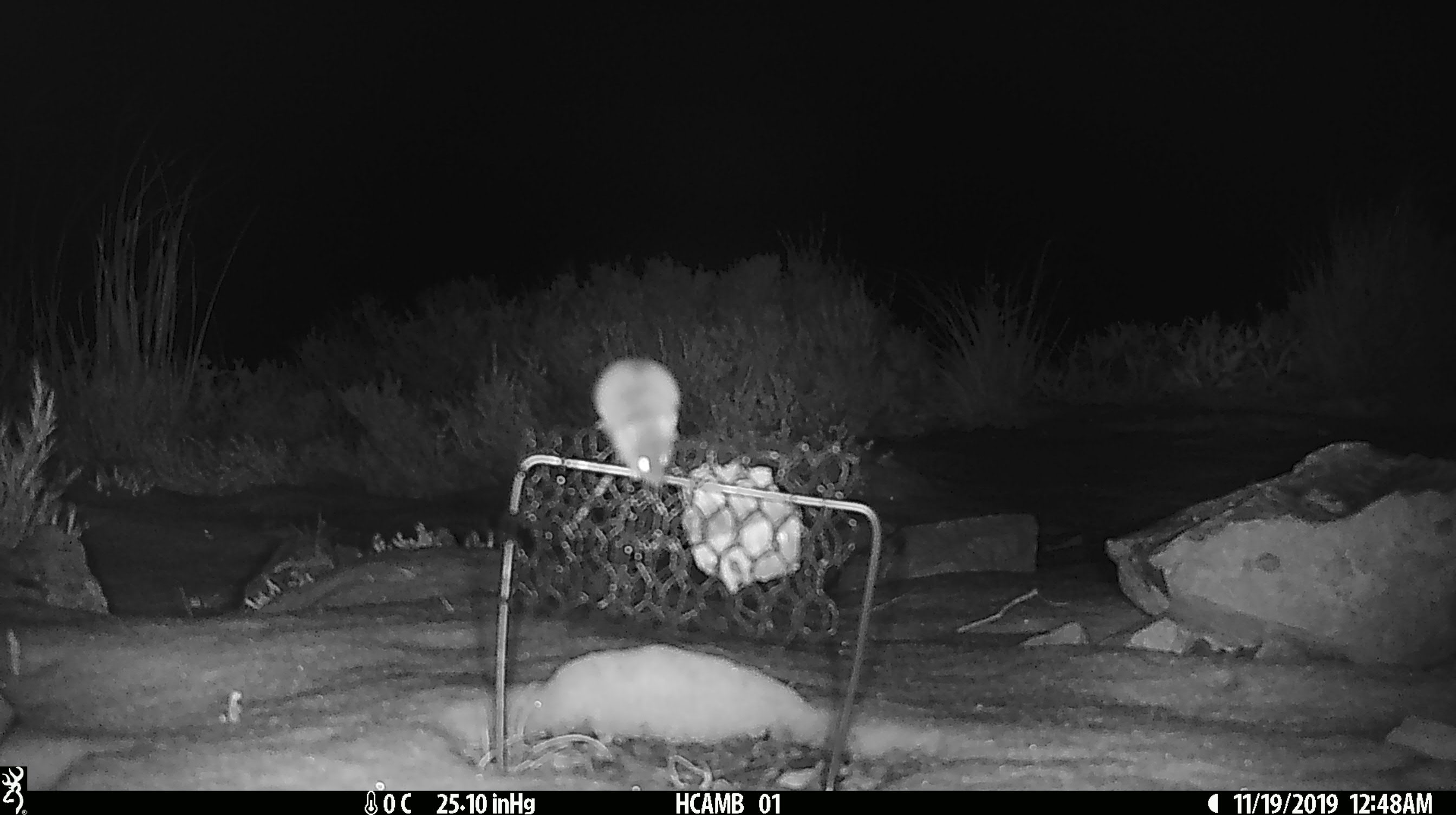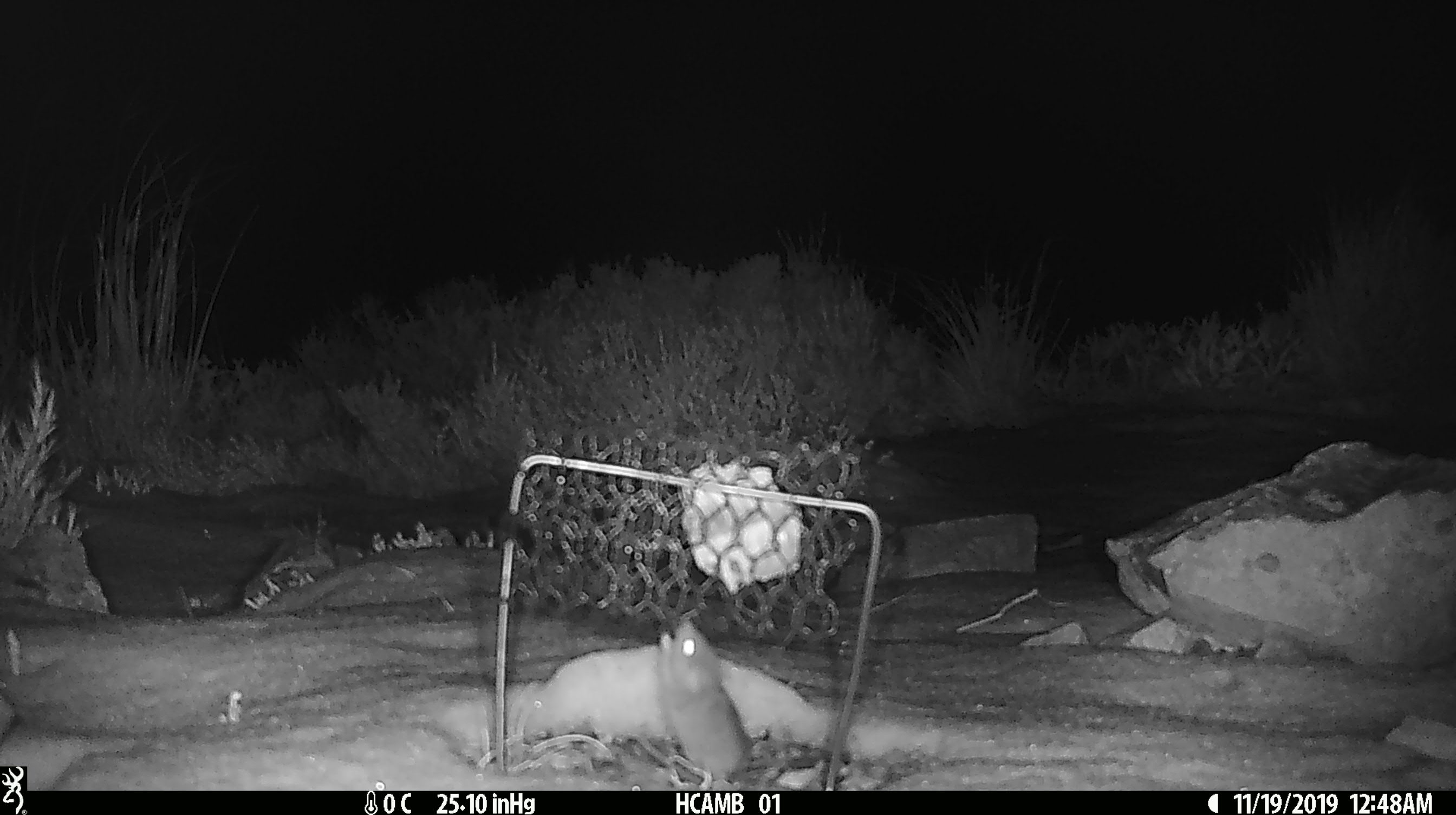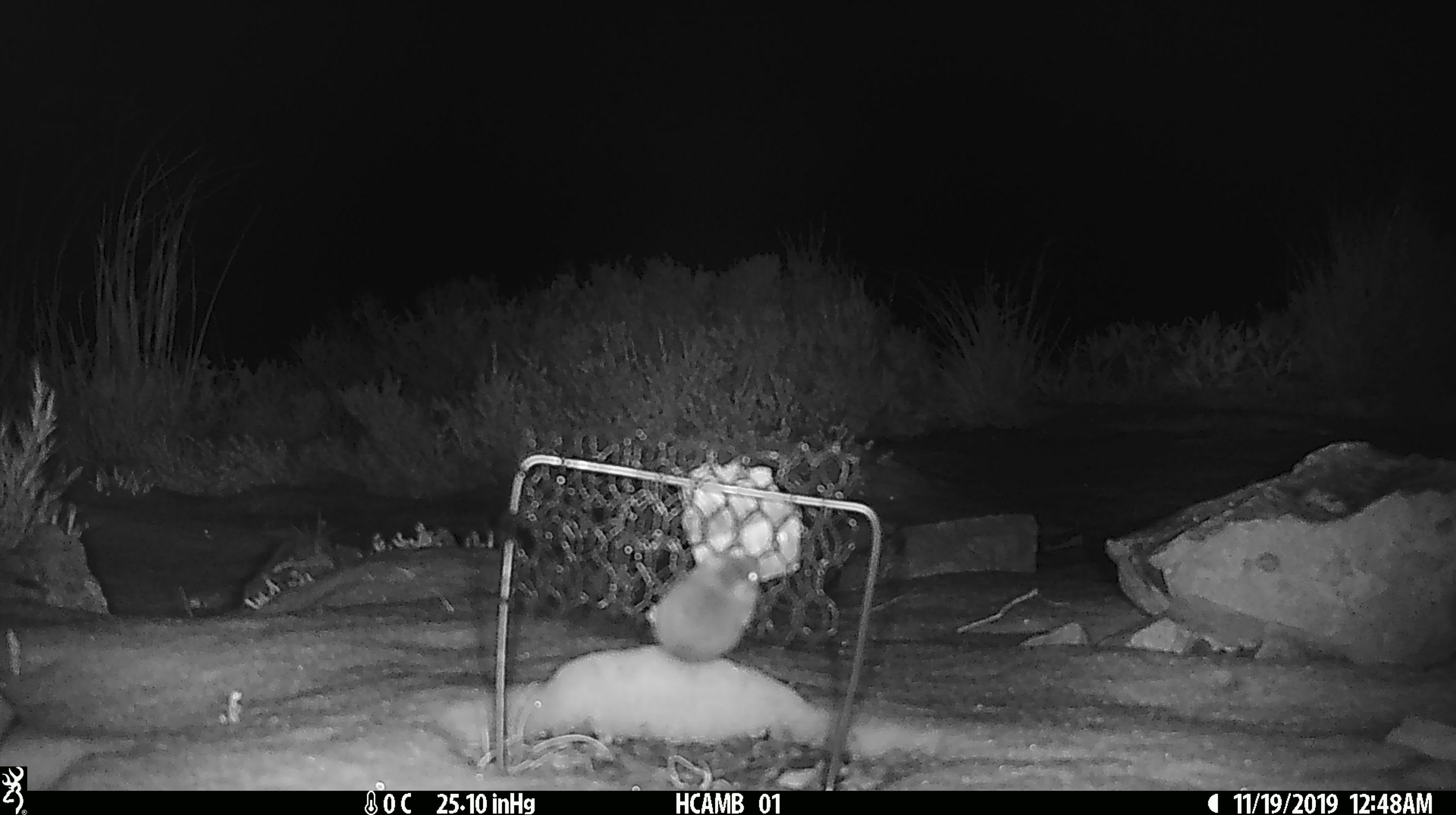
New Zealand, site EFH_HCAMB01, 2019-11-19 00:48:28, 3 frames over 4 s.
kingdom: Animalia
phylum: Chordata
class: Mammalia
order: Rodentia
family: Muridae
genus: Mus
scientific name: Mus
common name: mouse